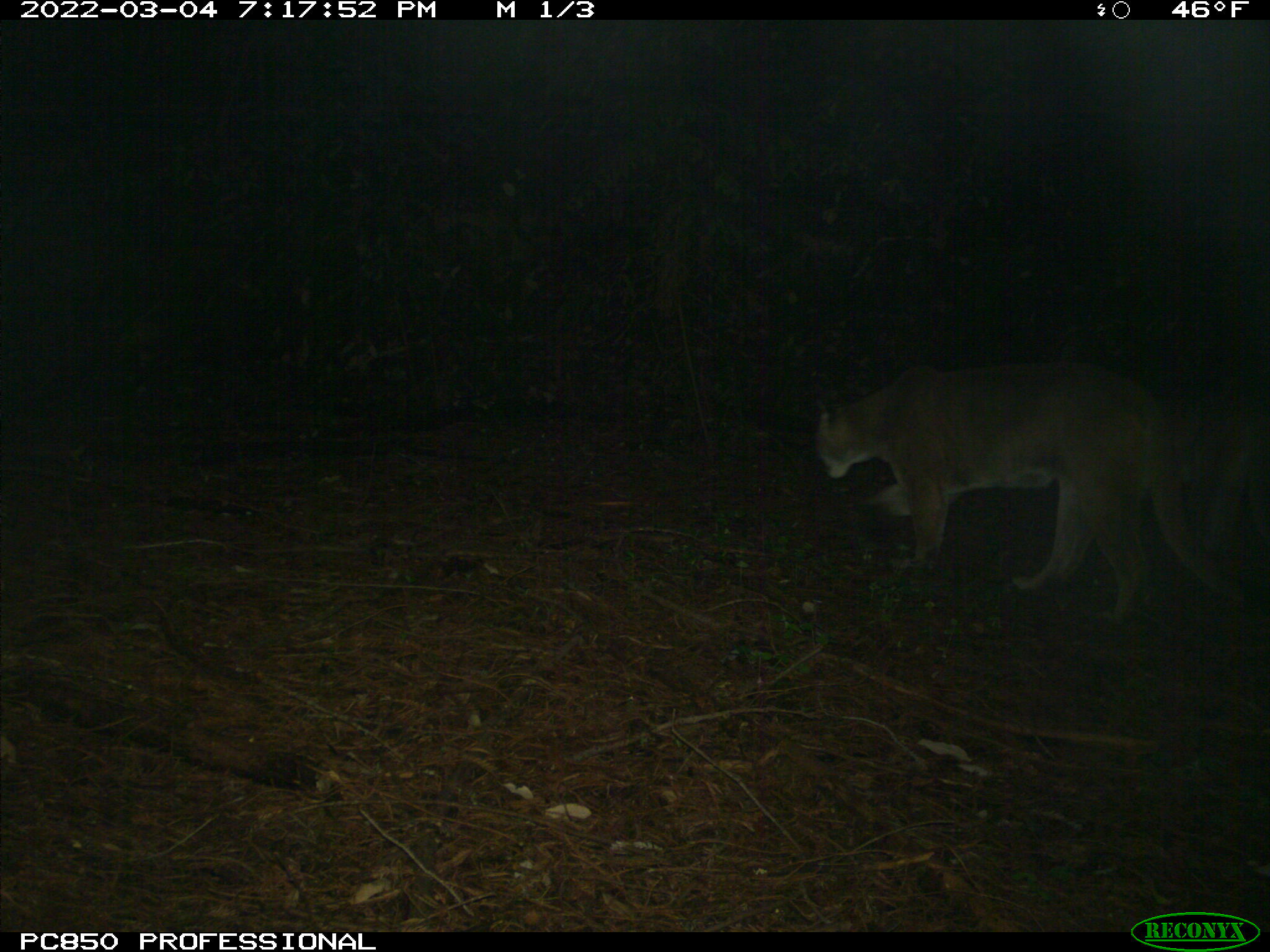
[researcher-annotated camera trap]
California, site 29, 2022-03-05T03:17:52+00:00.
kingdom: Animalia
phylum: Chordata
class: Mammalia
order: Carnivora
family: Felidae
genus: Puma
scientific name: Puma concolor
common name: puma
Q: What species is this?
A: Puma (Puma concolor).